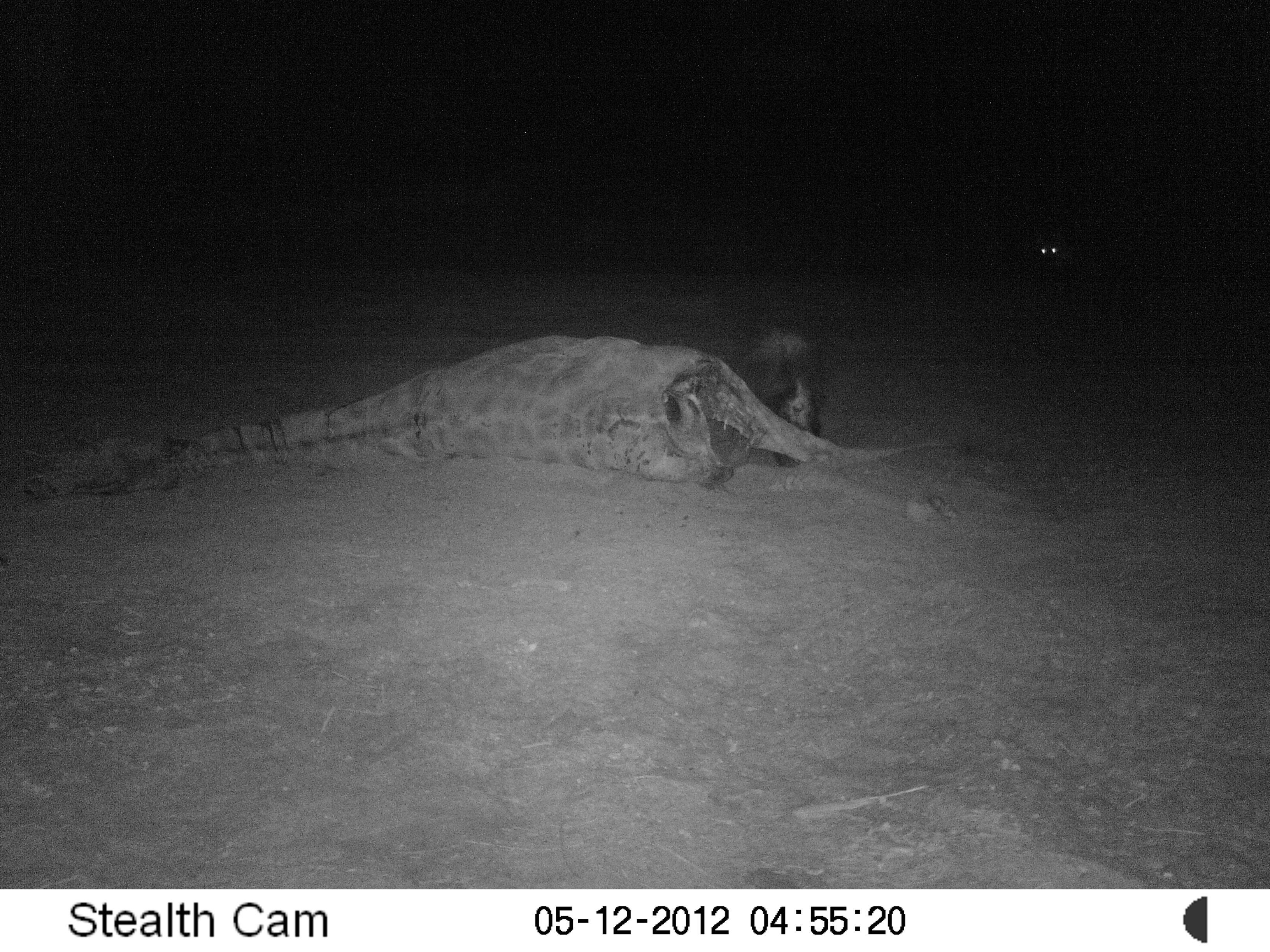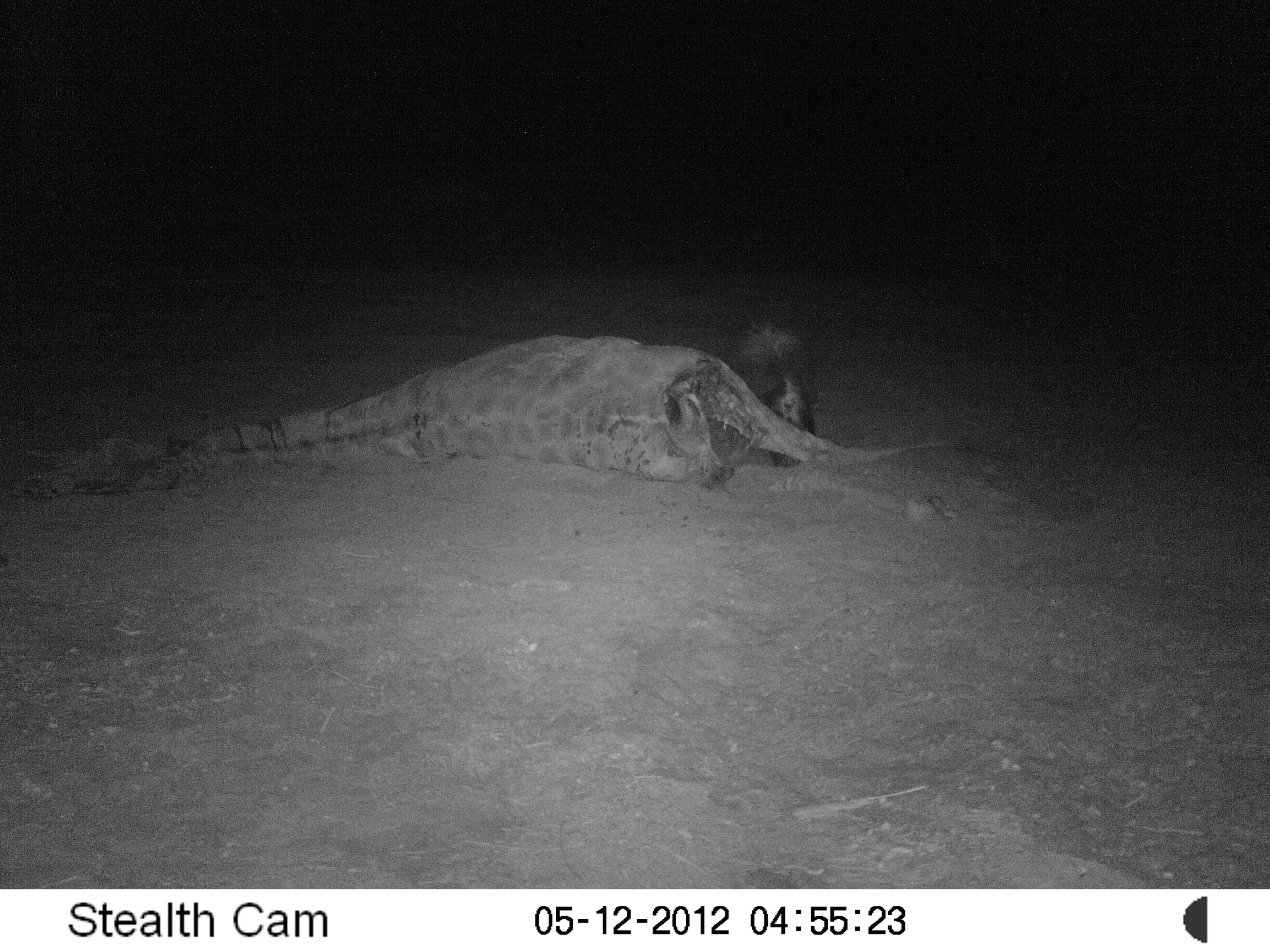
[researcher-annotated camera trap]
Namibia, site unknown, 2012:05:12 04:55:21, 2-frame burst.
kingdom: Animalia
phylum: Chordata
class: Mammalia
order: Carnivora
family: Hyaenidae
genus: Parahyaena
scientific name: Parahyaena brunnea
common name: brown hyena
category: hyaena brunnea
Hyaena brunnea (brown hyena) (Parahyaena brunnea).